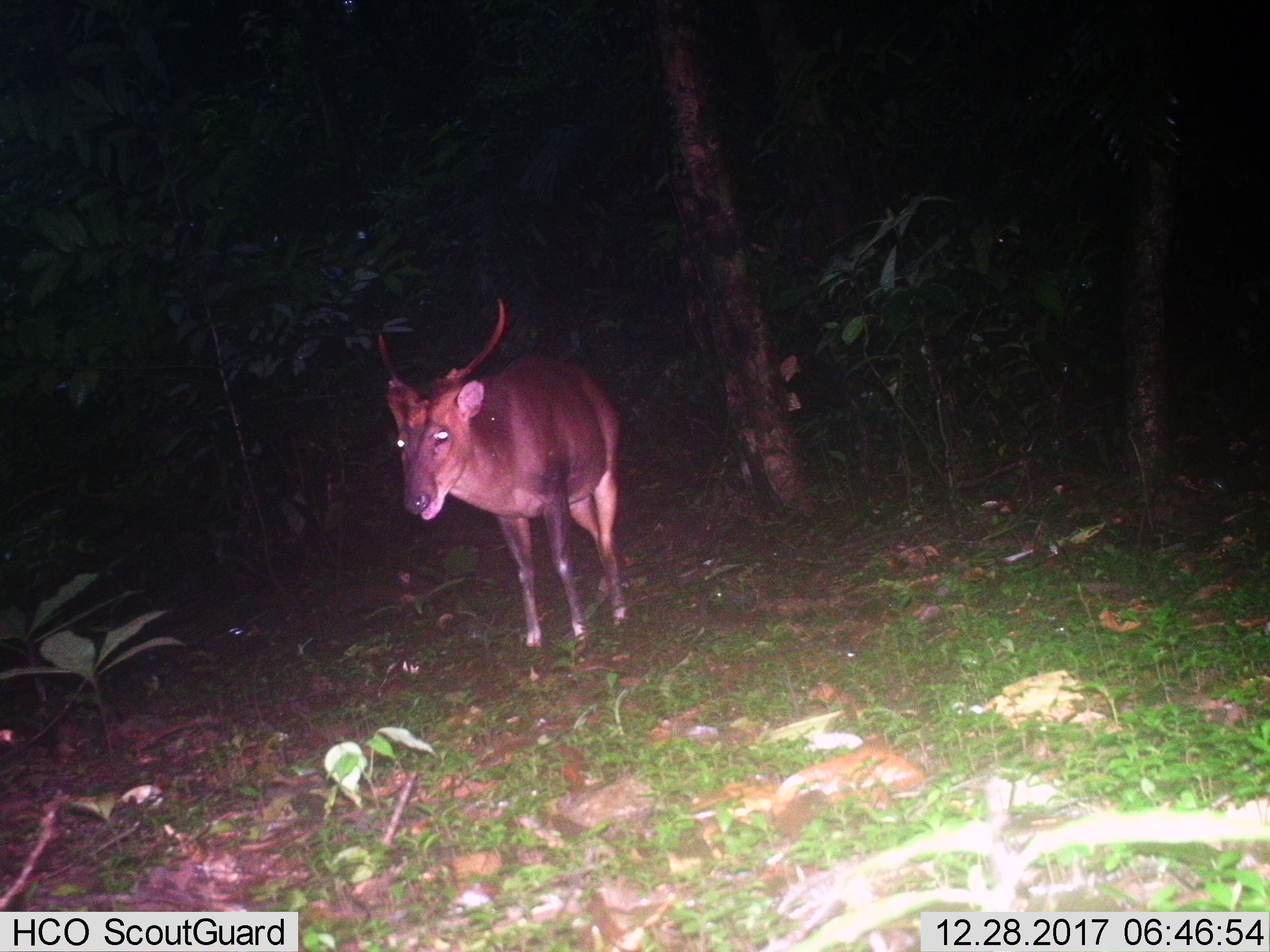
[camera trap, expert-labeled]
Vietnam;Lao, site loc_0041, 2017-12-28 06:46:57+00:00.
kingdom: Animalia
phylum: Chordata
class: Mammalia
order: Artiodactyla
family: Cervidae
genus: Muntiacus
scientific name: Muntiacus vuquangensis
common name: large-antlered muntjac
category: large antlered muntjac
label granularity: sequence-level